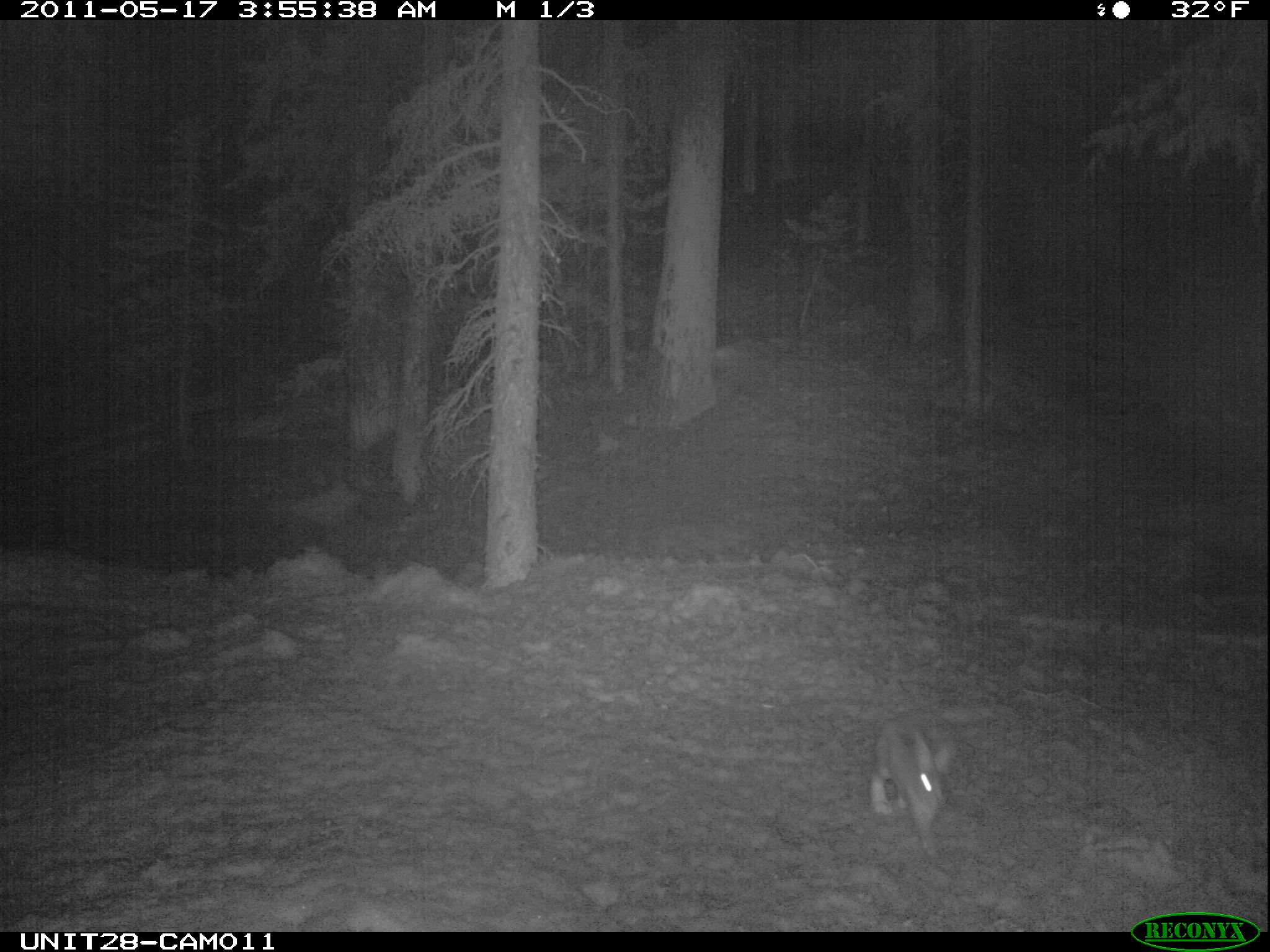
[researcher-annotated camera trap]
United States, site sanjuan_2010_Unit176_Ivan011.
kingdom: Animalia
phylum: Chordata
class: Mammalia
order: Lagomorpha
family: Leporidae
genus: Lepus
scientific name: Lepus americanus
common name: snowshoe hare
Lepus americanus (snowshoe hare).